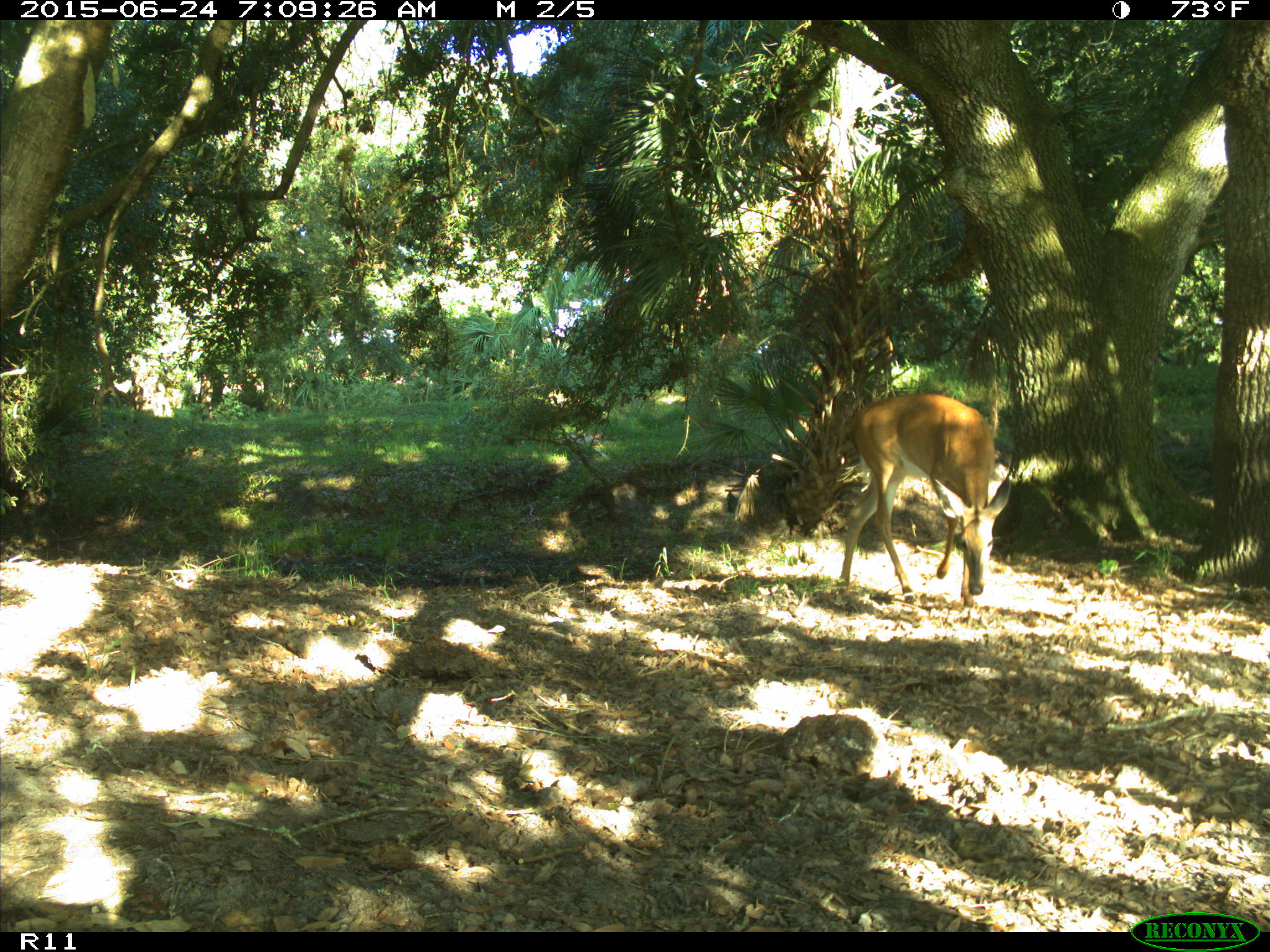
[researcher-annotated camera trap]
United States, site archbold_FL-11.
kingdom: Animalia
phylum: Chordata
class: Mammalia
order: Artiodactyla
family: Cervidae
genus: Odocoileus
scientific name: Odocoileus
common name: deer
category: unidentified deer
Unidentified deer (deer) (Odocoileus).